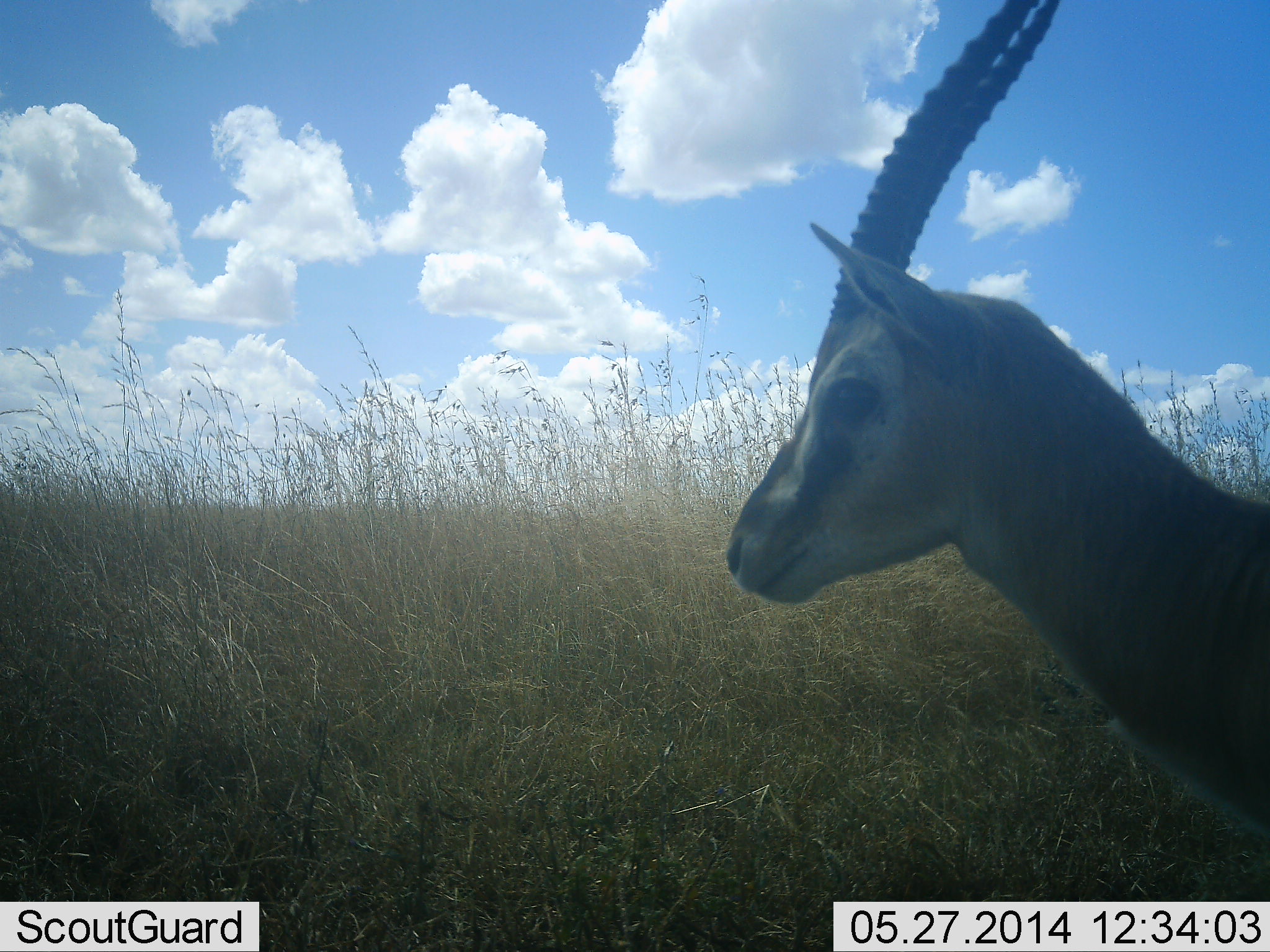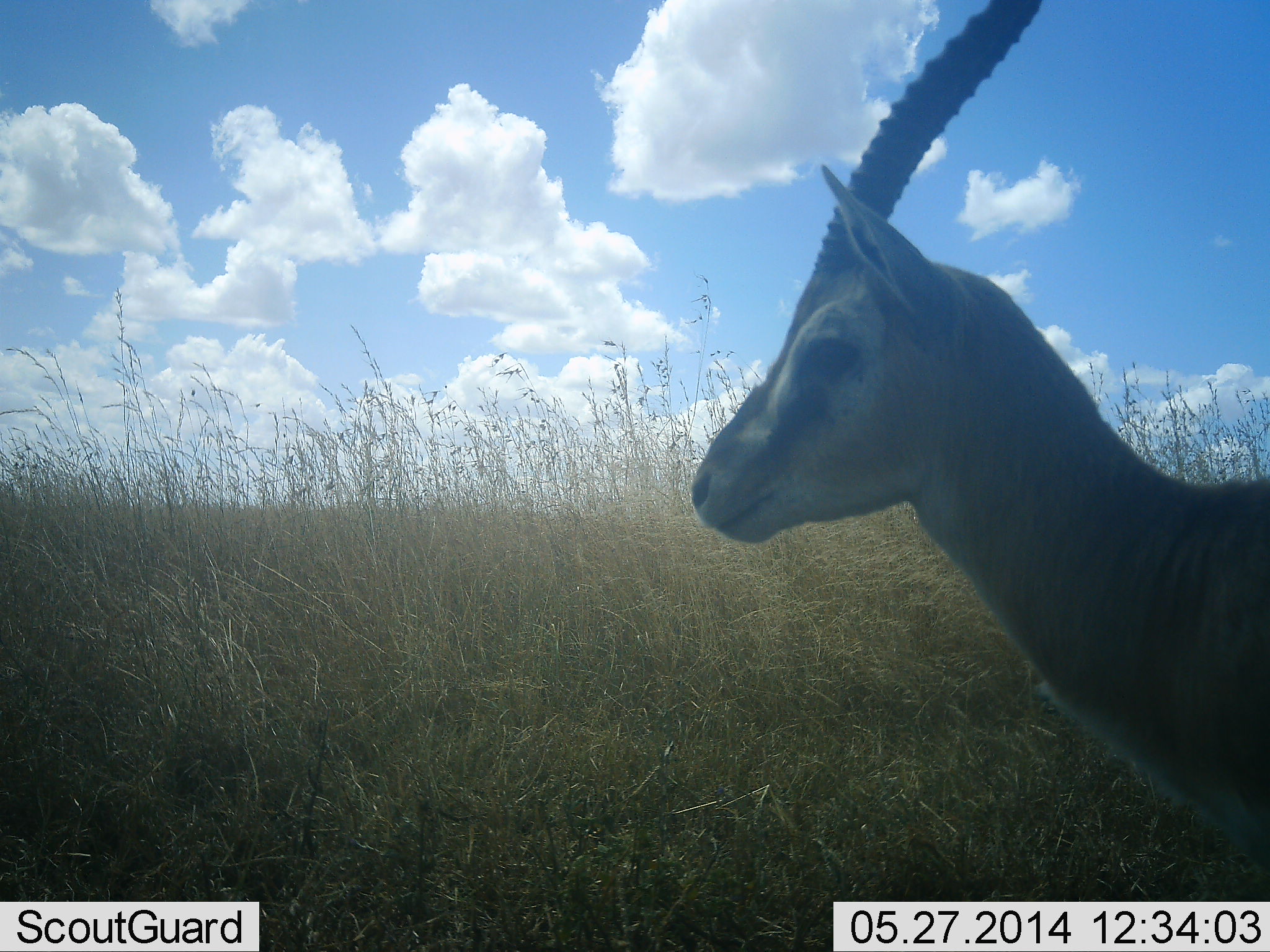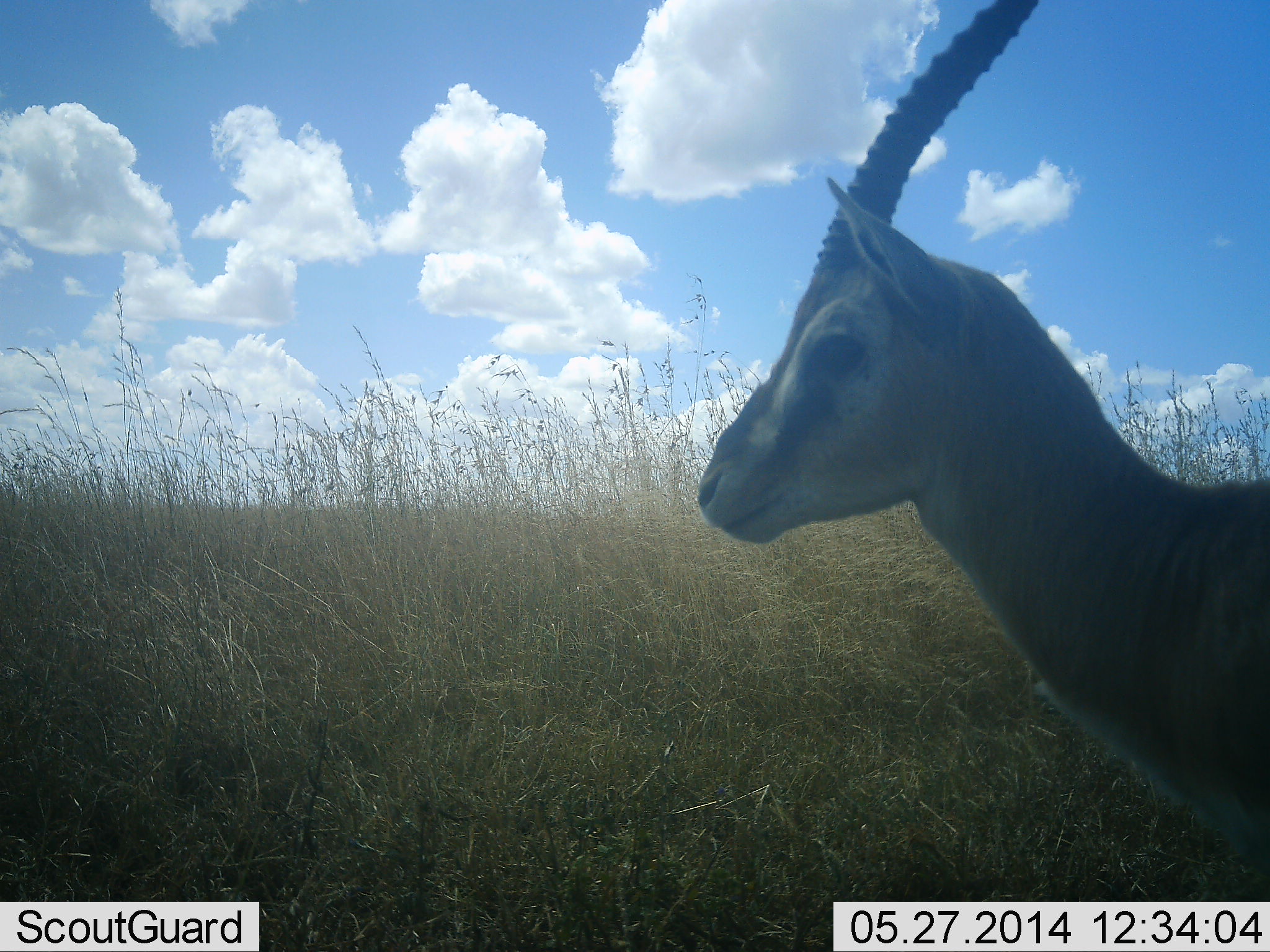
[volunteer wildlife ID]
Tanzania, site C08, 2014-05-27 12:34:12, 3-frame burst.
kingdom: Animalia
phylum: Chordata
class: Mammalia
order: Artiodactyla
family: Bovidae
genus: Eudorcas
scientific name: Eudorcas thomsonii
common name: thomson's gazelle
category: gazellethomsons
Gazellethomsons (thomson's gazelle) (Eudorcas thomsonii), count 1. Behavior (volunteer vote fractions): standing 100%, resting 0%, moving 0%, interacting 0%. Young present (vote fraction): 0%. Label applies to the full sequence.